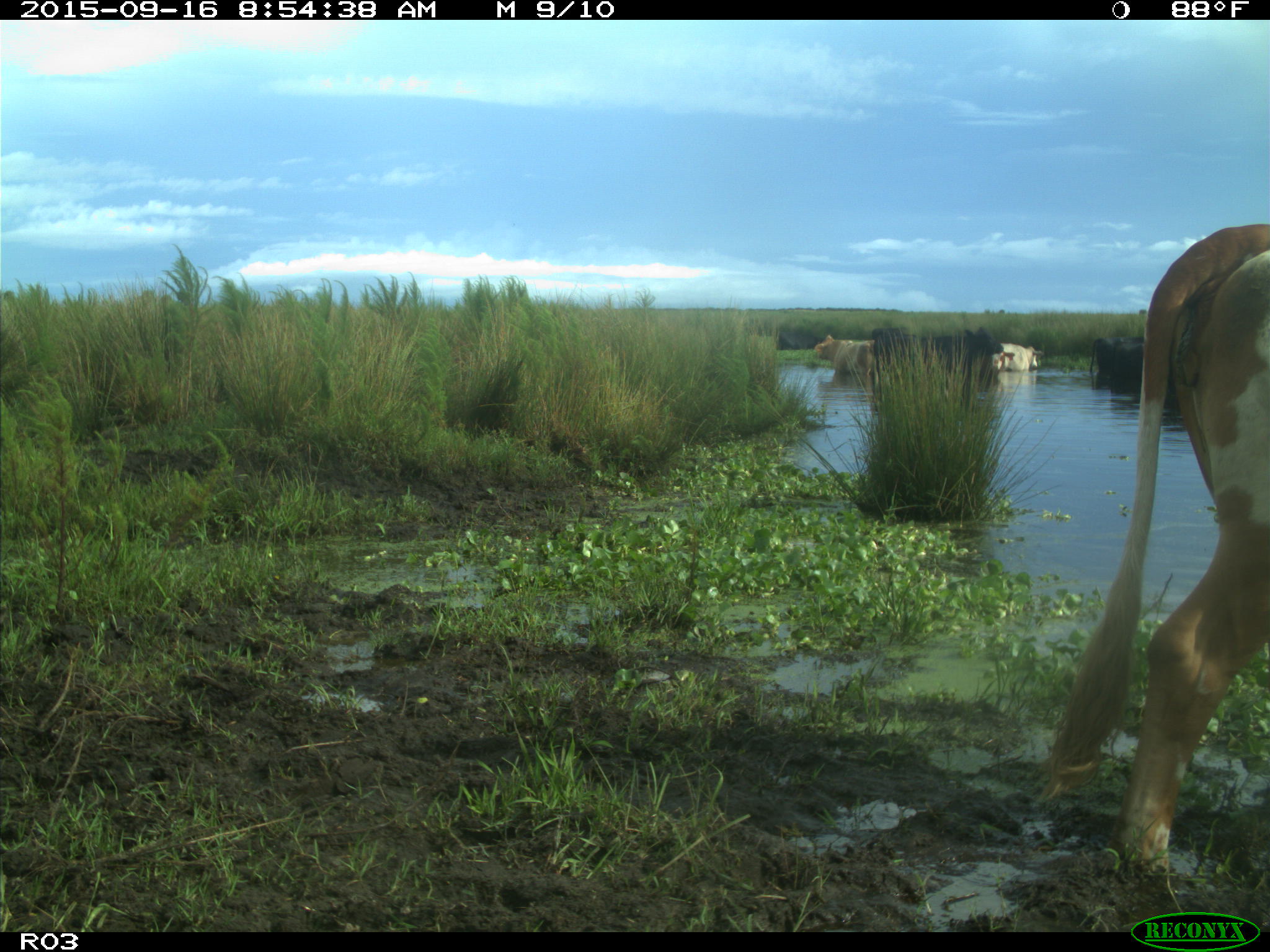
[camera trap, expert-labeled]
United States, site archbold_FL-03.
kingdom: Animalia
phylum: Chordata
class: Mammalia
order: Artiodactyla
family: Bovidae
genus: Bos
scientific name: Bos taurus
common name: domestic cow